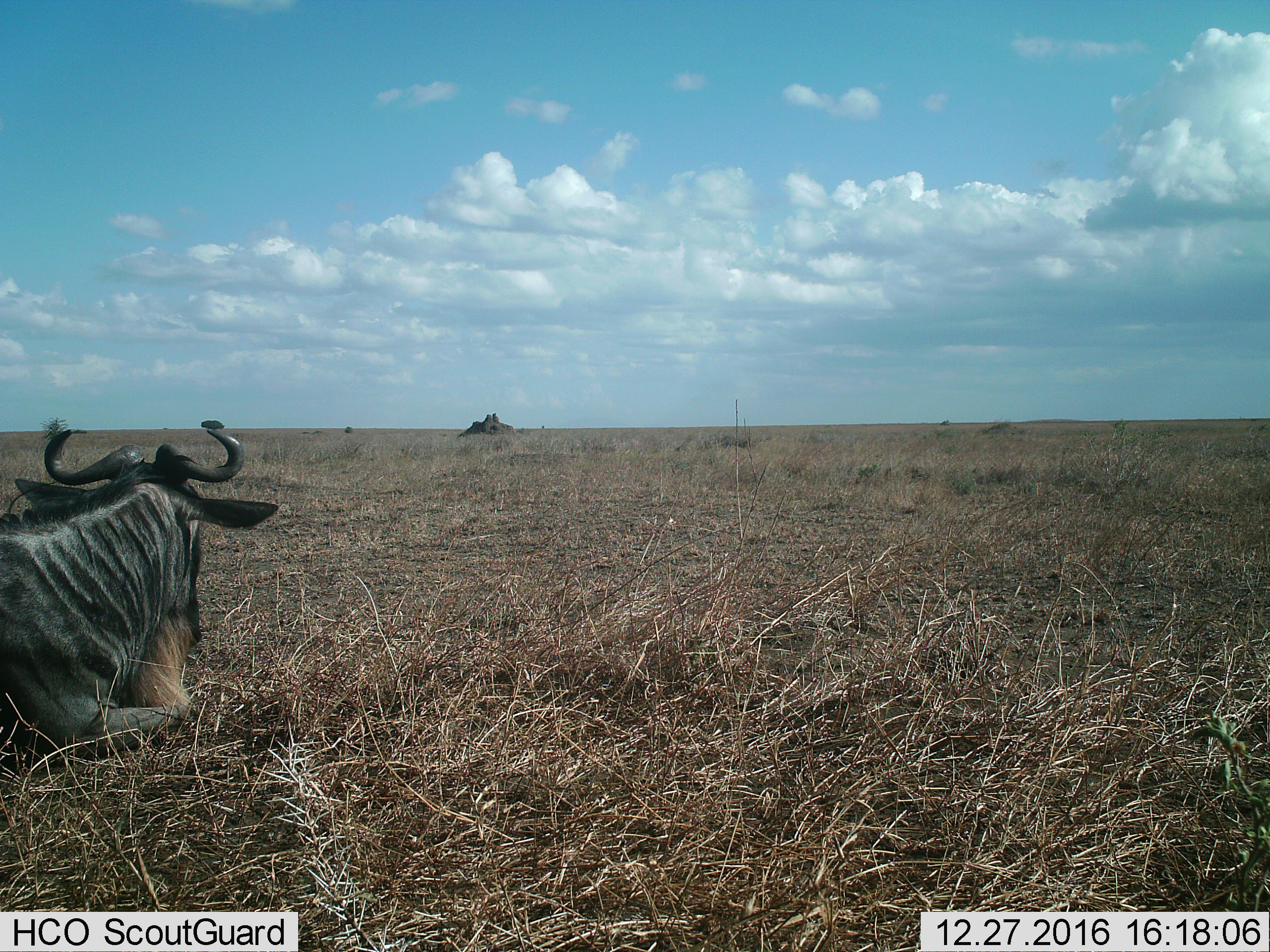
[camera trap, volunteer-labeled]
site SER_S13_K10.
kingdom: Animalia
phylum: Chordata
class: Mammalia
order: Artiodactyla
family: Bovidae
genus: Connochaetes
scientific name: Connochaetes taurinus taurinus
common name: blue wildebeest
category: wildebeestblue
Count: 1.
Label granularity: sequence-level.